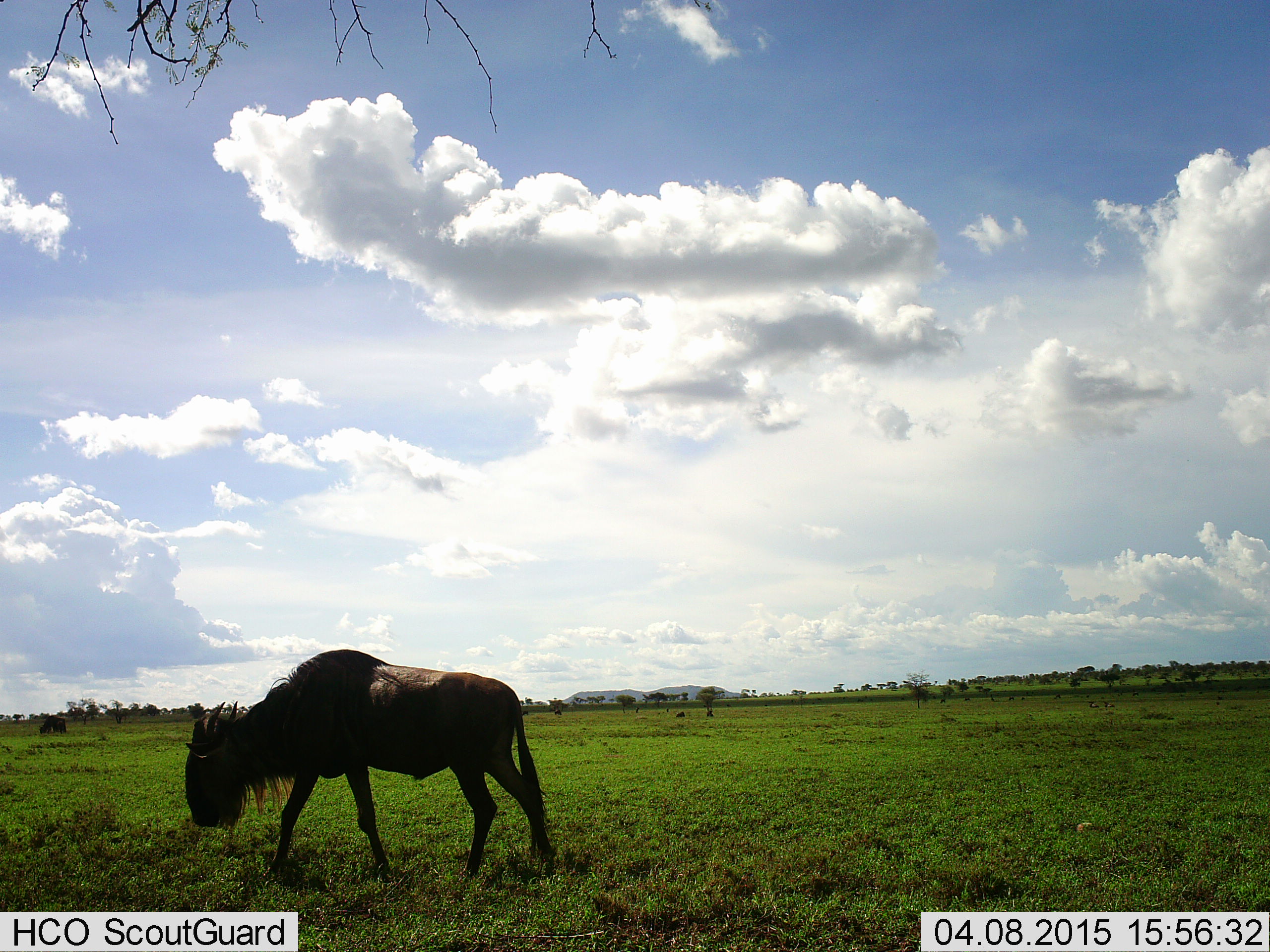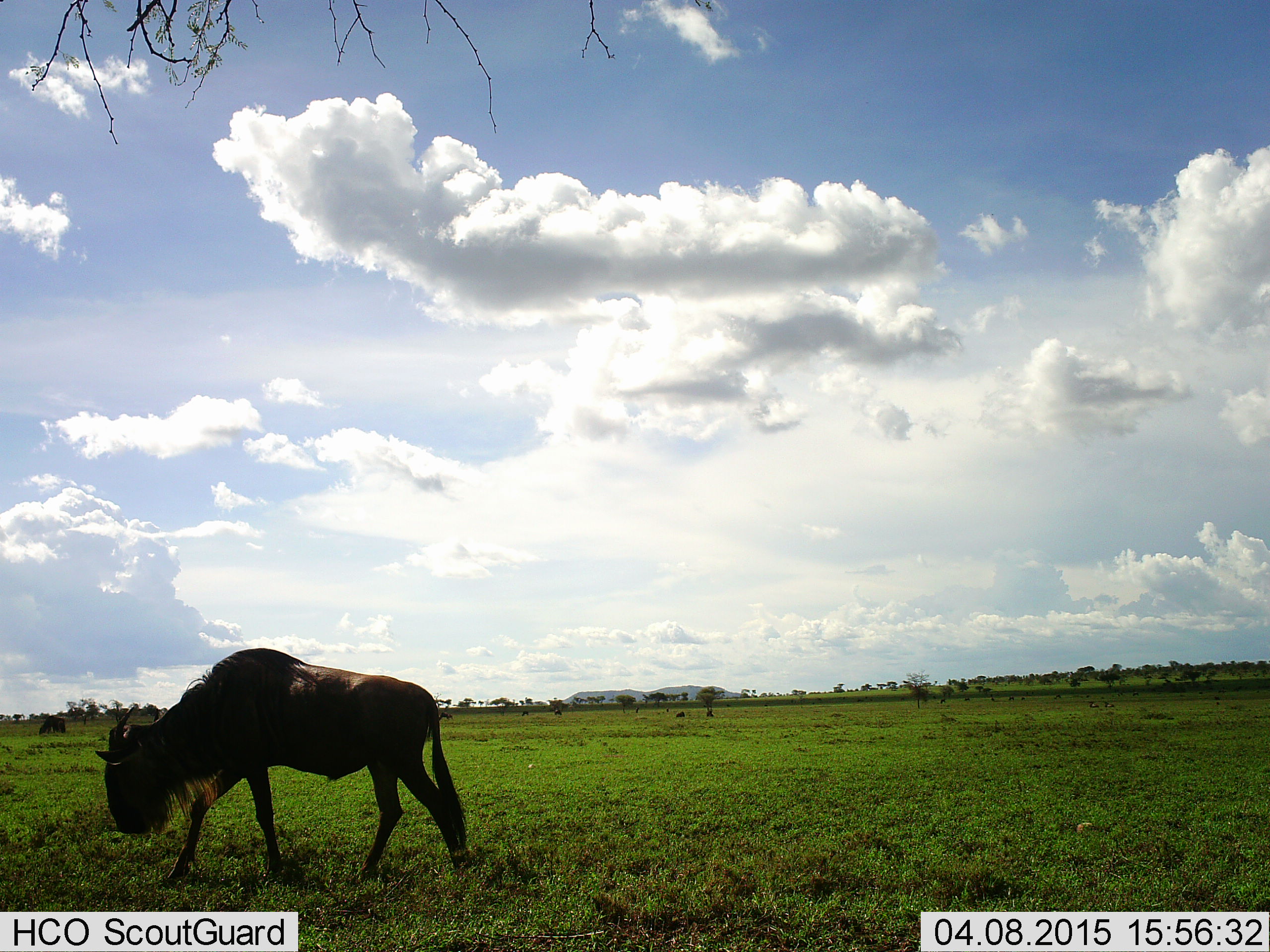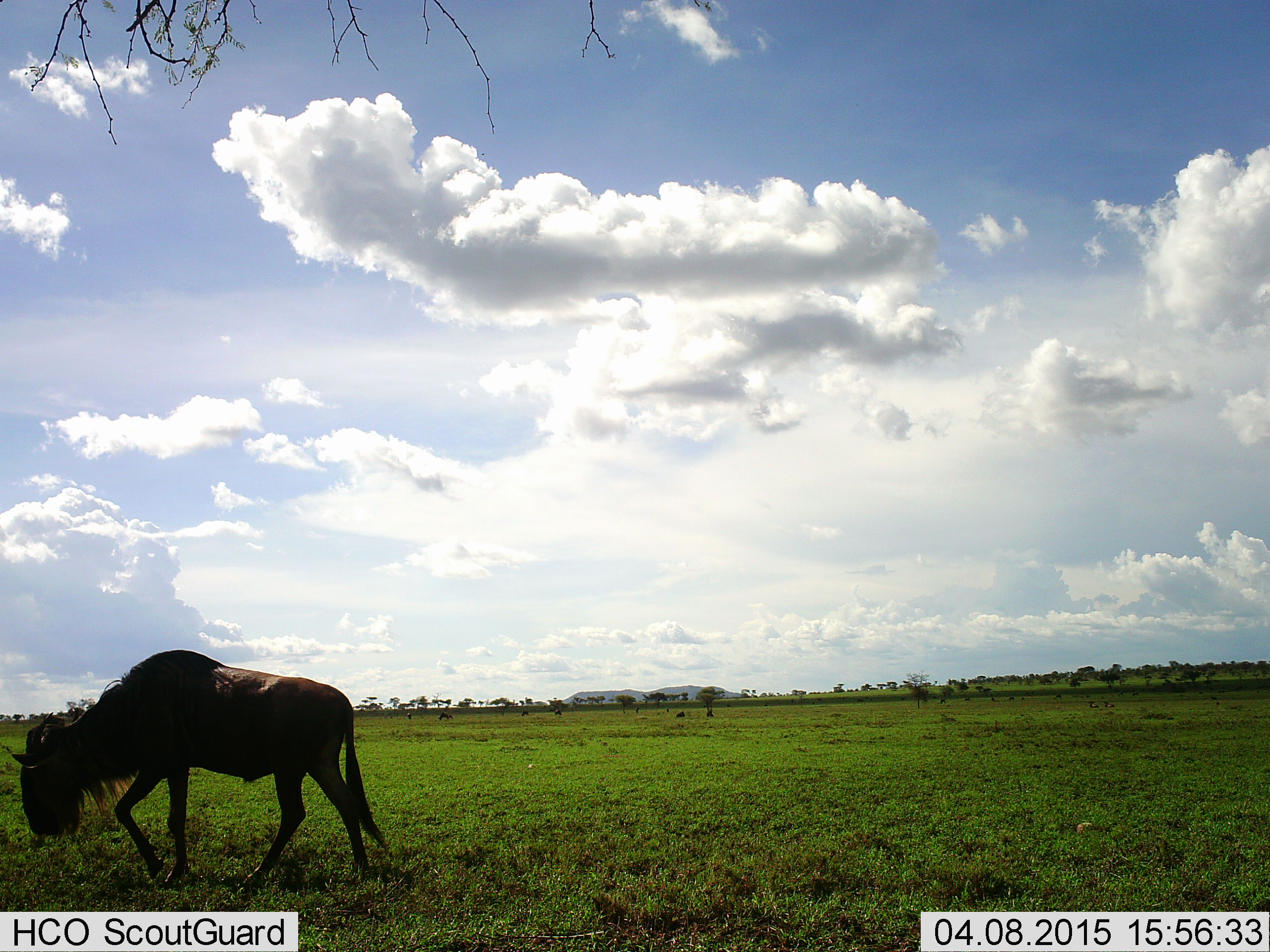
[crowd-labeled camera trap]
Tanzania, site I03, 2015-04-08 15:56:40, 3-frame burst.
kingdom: Animalia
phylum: Chordata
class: Mammalia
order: Artiodactyla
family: Bovidae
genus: Connochaetes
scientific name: Connochaetes taurinus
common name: blue wildebeest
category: wildebeest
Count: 1.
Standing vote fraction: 20%.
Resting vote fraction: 0%.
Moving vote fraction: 60%.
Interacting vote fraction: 0%.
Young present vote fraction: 0%.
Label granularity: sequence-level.